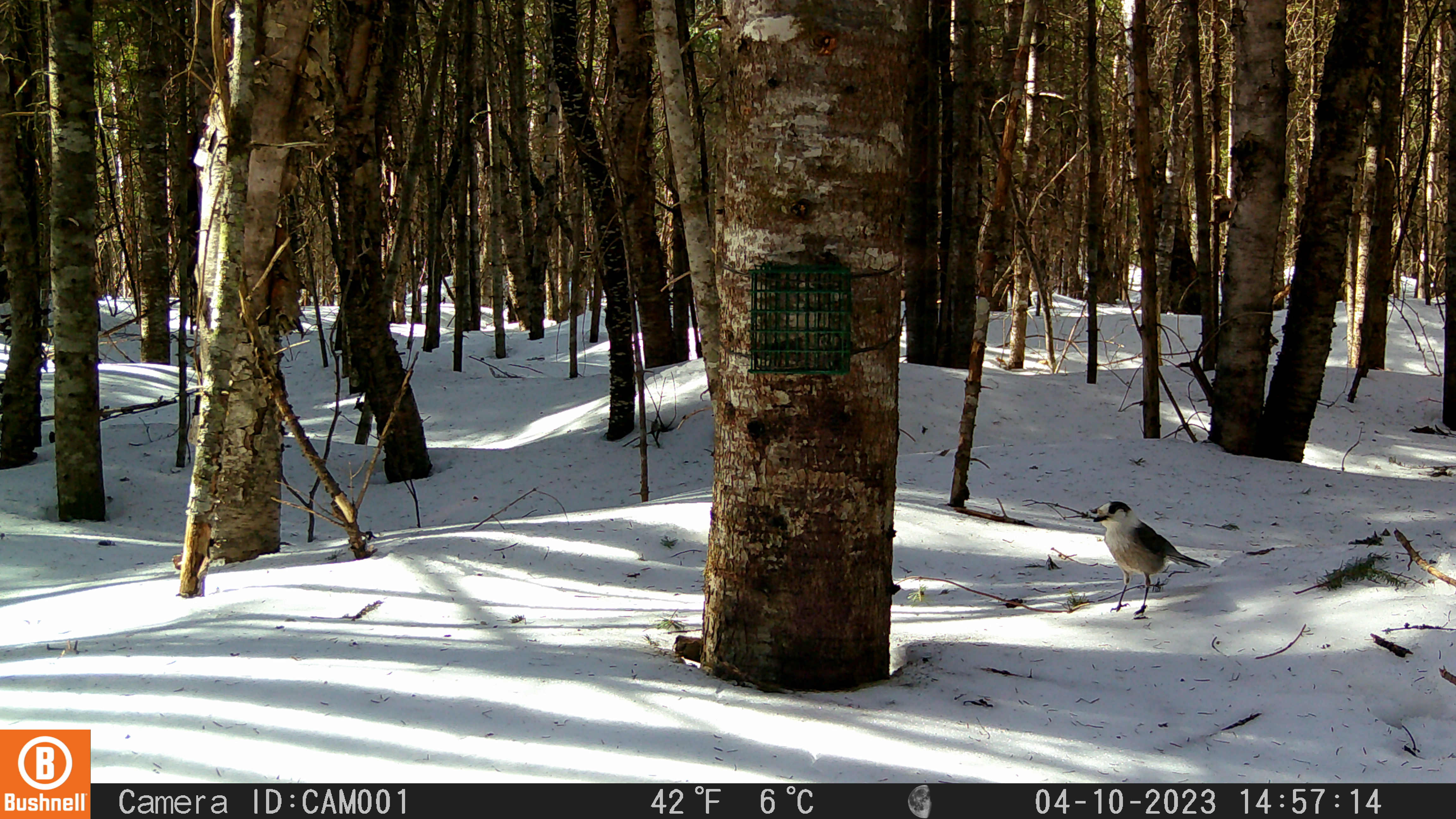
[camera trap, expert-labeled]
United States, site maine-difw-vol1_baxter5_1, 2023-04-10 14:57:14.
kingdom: Animalia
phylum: Chordata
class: Aves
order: Passeriformes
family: Corvidae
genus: Perisoreus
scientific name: Perisoreus canadensis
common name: canada jay